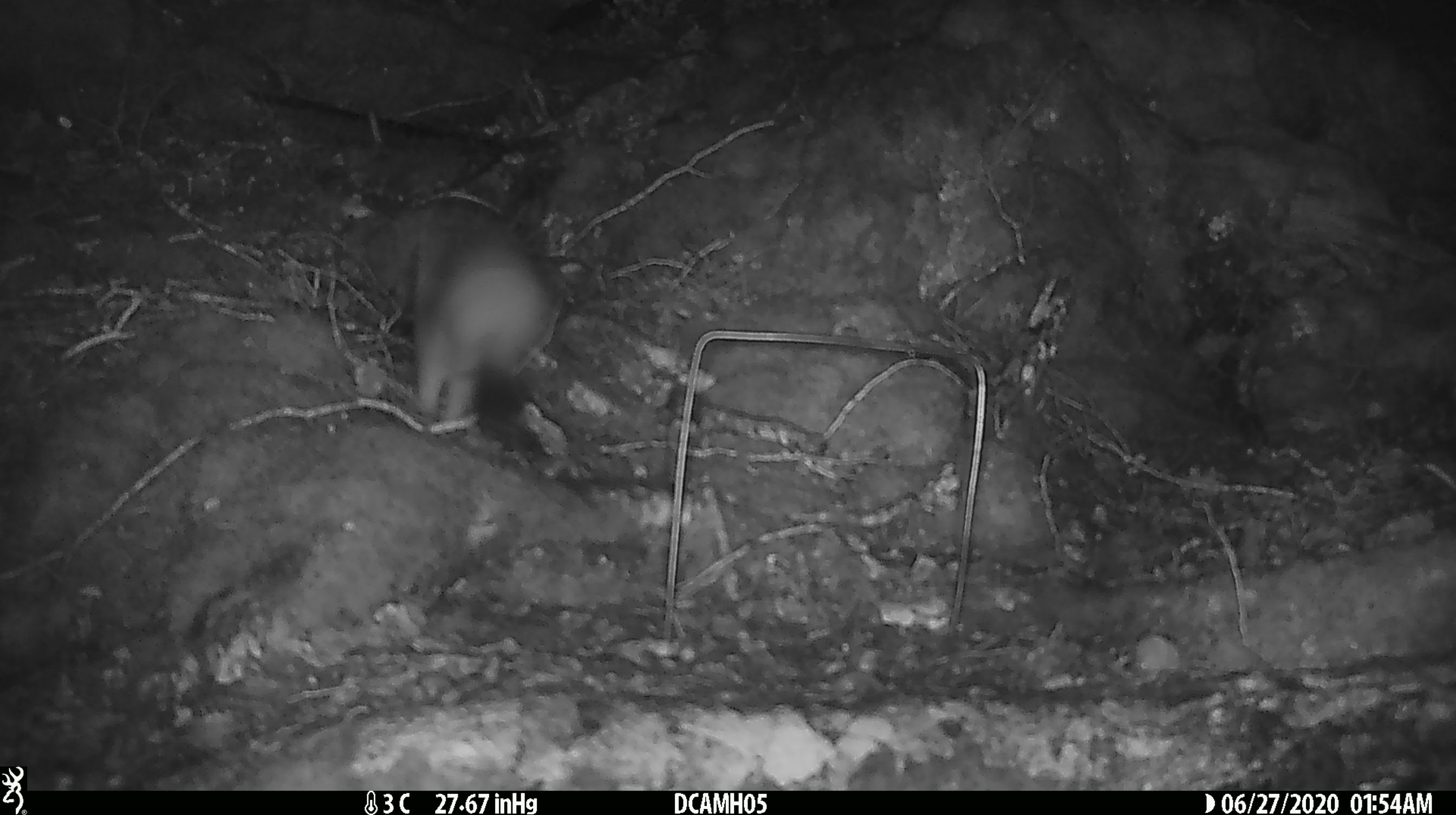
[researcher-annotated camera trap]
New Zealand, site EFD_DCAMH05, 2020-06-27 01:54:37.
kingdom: Animalia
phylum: Chordata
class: Mammalia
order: Carnivora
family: Mustelidae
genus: Mustela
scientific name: Mustela erminea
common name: stoat